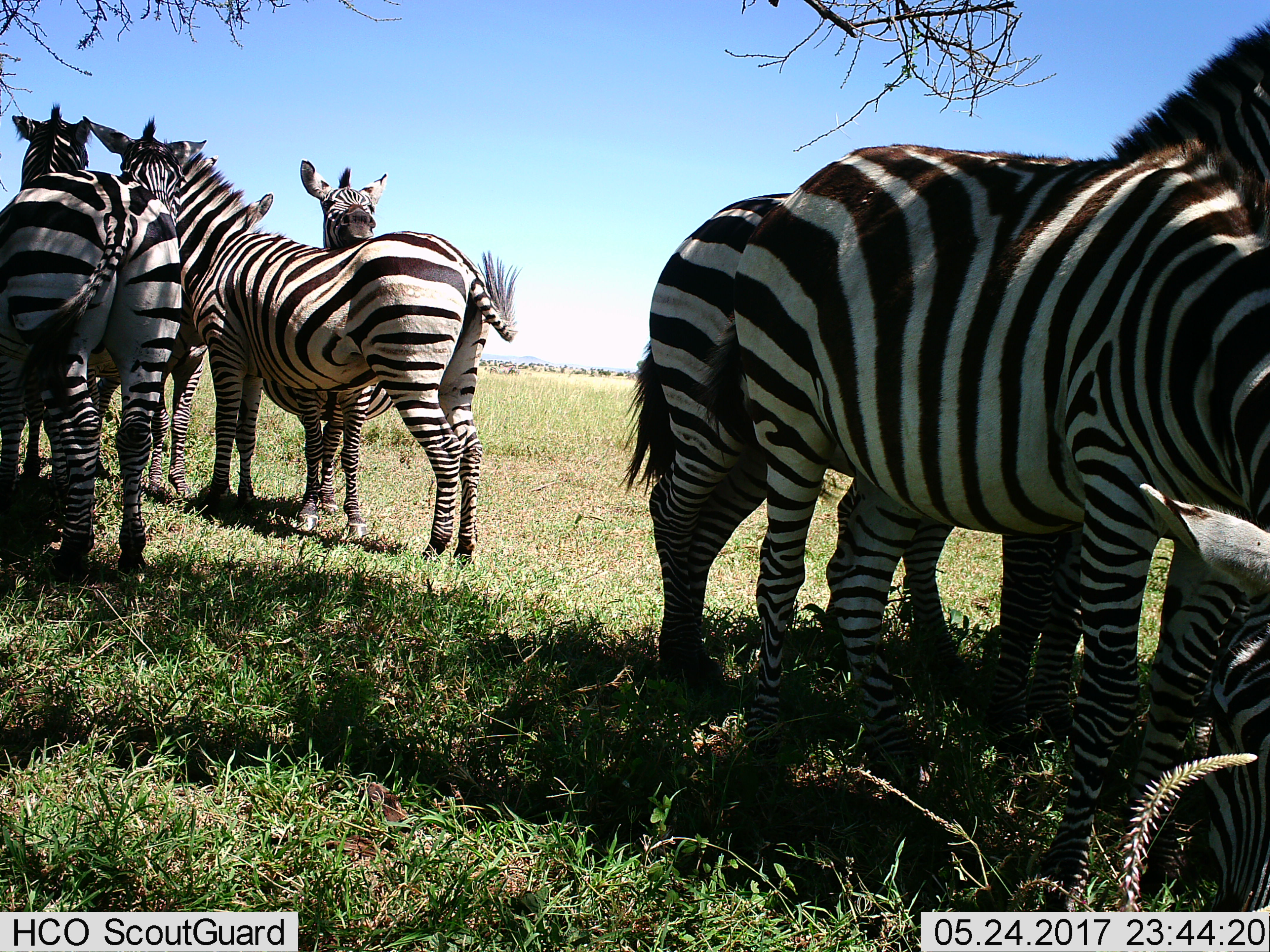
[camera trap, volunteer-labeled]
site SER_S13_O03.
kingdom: Animalia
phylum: Chordata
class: Mammalia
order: Perissodactyla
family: Equidae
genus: Equus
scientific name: Equus quagga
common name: plains zebra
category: zebraplains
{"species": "zebraplains (plains zebra) (Equus quagga)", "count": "7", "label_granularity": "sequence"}